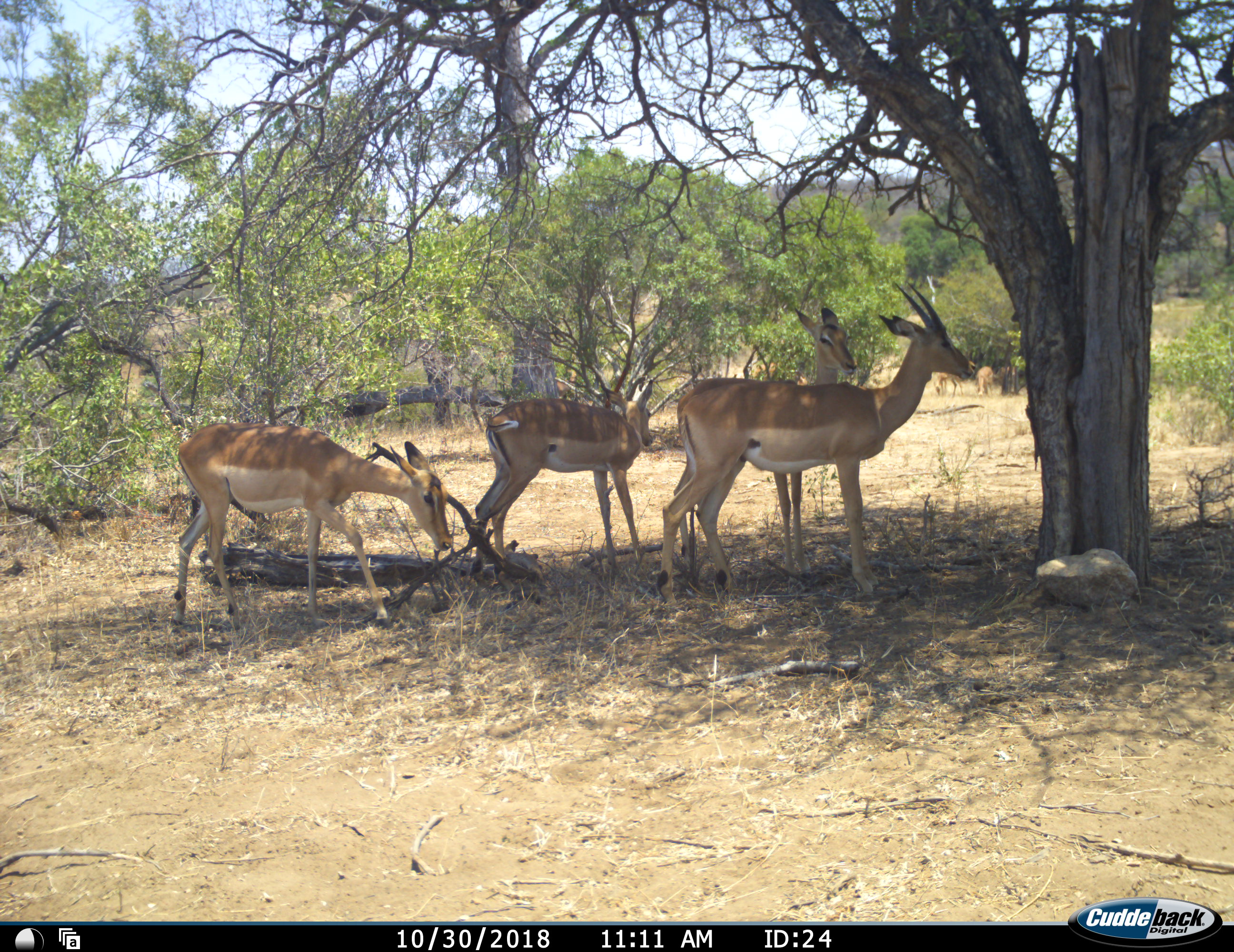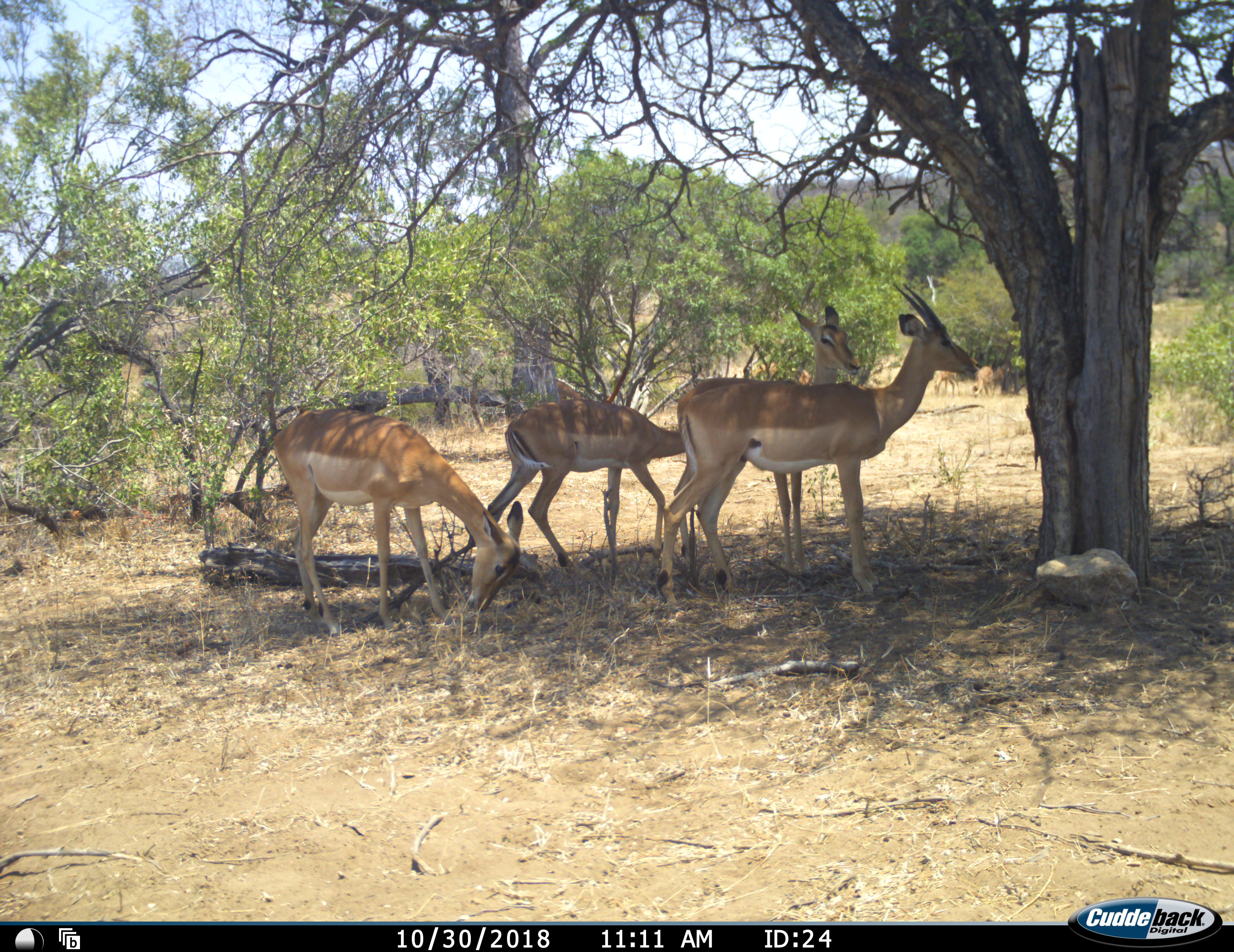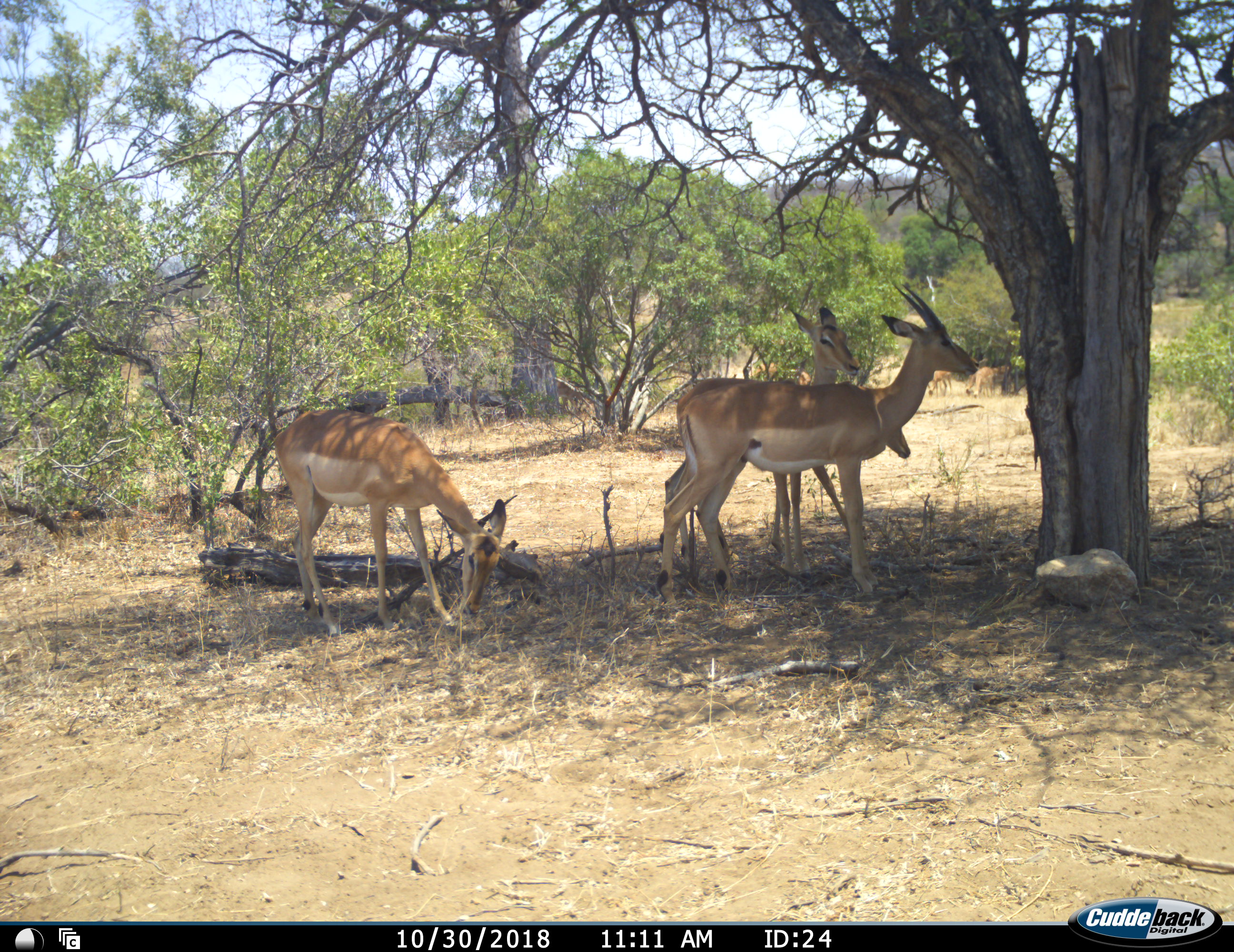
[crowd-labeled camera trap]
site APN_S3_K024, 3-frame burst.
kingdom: Animalia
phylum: Chordata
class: Mammalia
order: Artiodactyla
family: Bovidae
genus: Aepyceros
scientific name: Aepyceros melampus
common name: impala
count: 4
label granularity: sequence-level